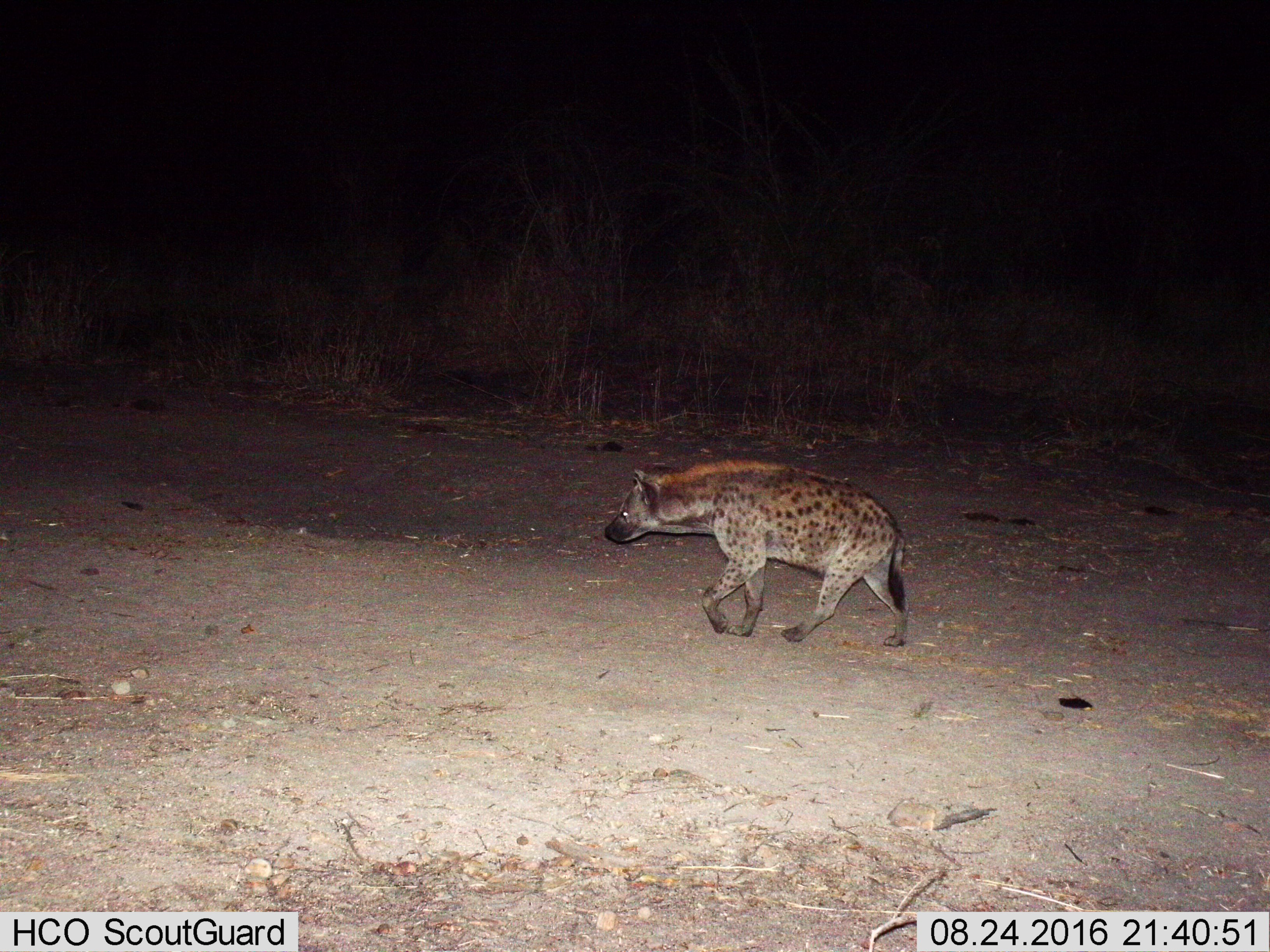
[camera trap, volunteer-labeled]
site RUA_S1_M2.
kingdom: Animalia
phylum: Chordata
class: Mammalia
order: Carnivora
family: Hyaenidae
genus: Crocuta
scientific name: Crocuta crocuta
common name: spotted hyena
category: hyenaspotted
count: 1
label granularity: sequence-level